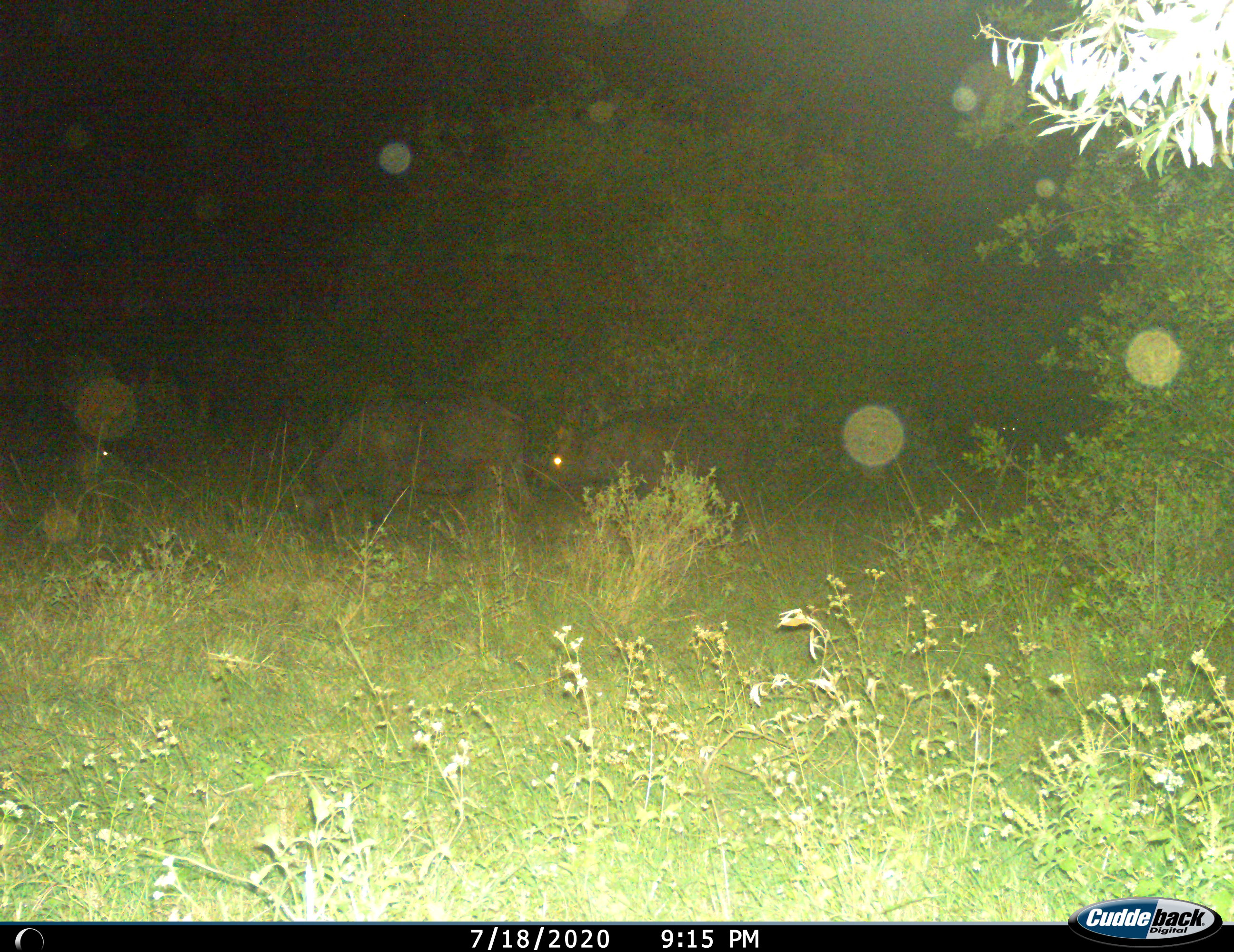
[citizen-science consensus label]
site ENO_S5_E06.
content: unidentified animal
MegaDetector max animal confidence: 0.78